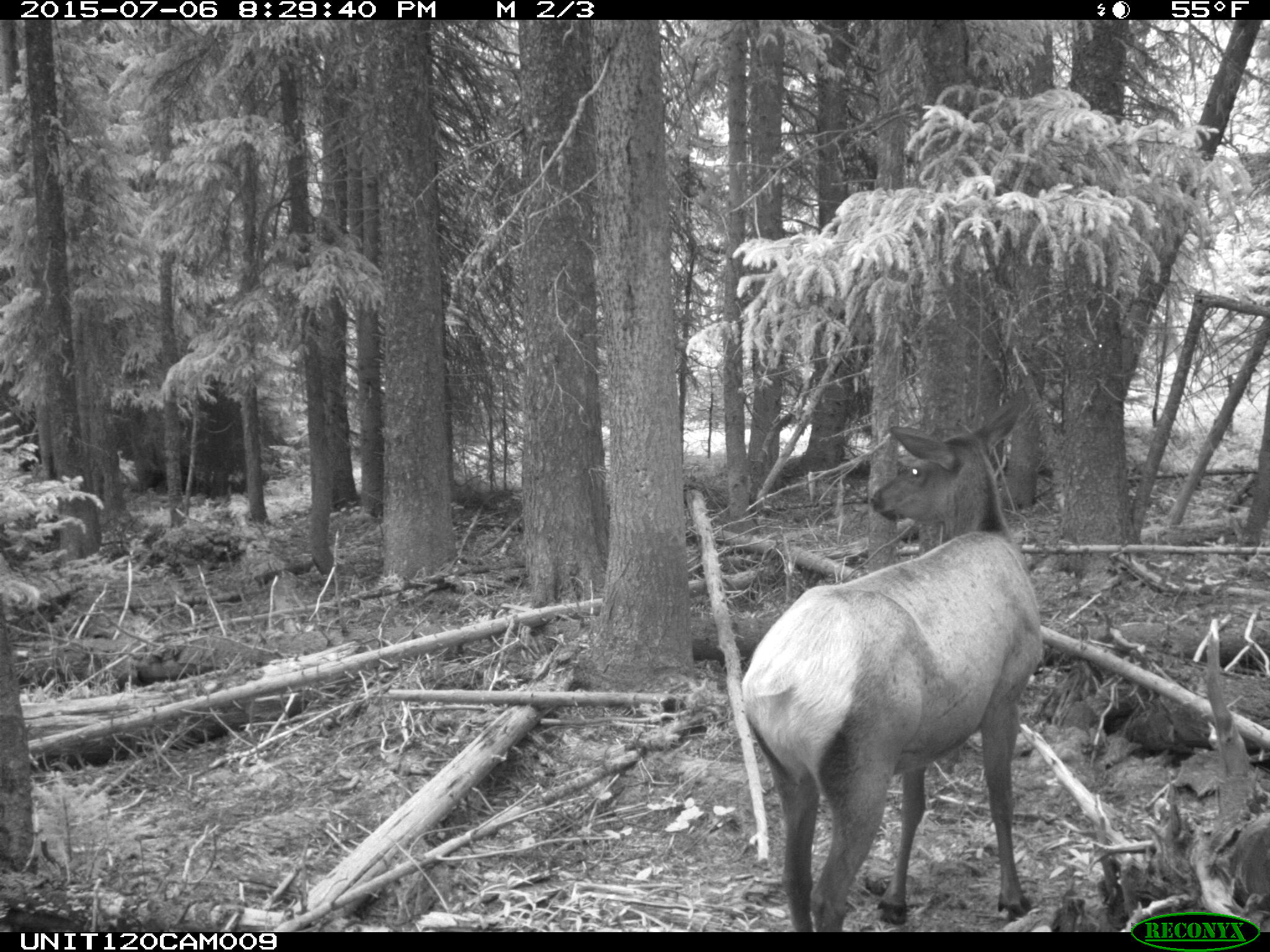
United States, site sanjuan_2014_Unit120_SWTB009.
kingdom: Animalia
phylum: Chordata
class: Mammalia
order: Artiodactyla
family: Cervidae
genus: Cervus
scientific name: Cervus elaphus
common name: red deer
Cervus elaphus (red deer).